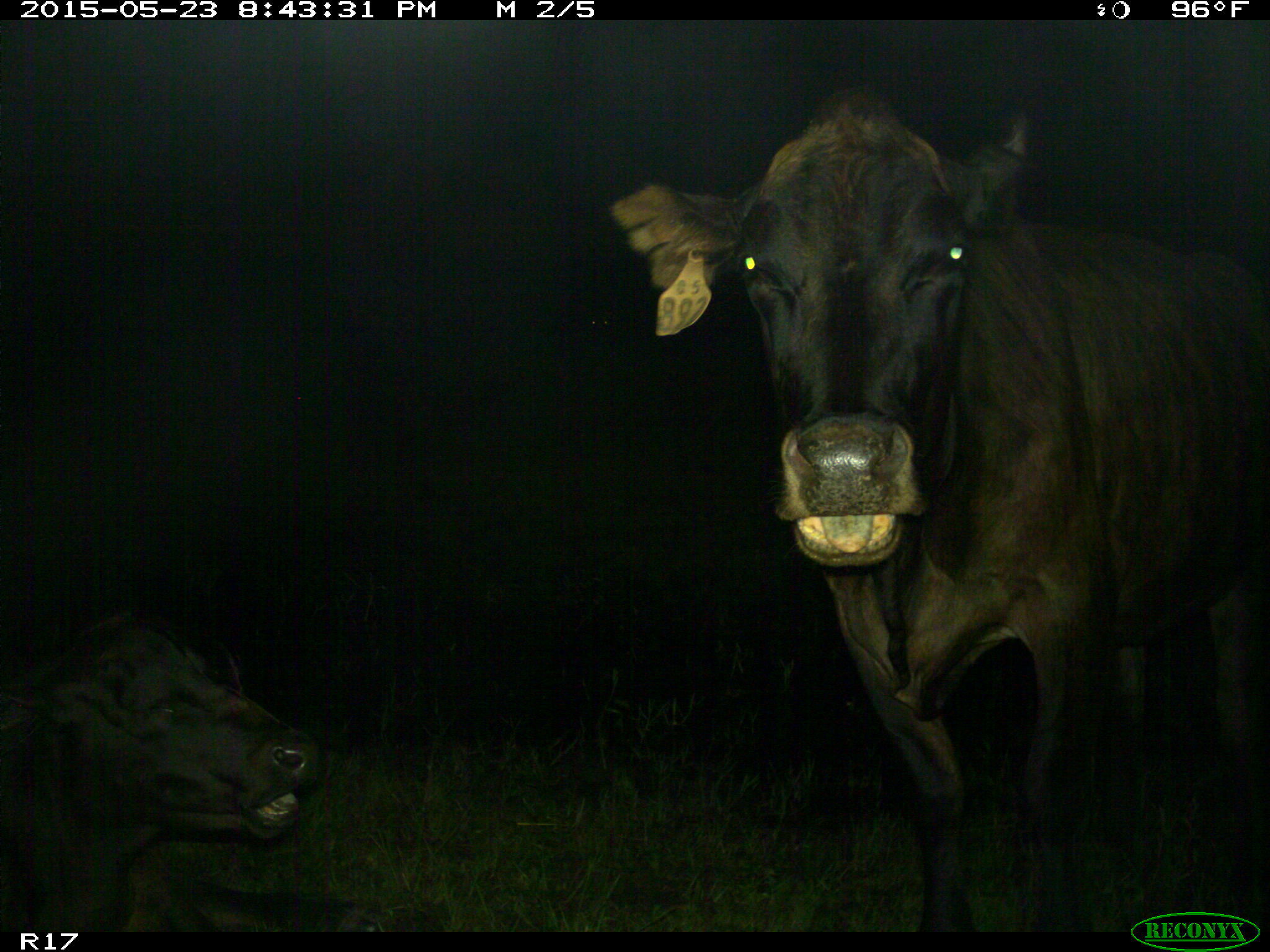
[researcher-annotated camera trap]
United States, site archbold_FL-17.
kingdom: Animalia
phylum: Chordata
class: Mammalia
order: Artiodactyla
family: Bovidae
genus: Bos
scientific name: Bos taurus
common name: domestic cow